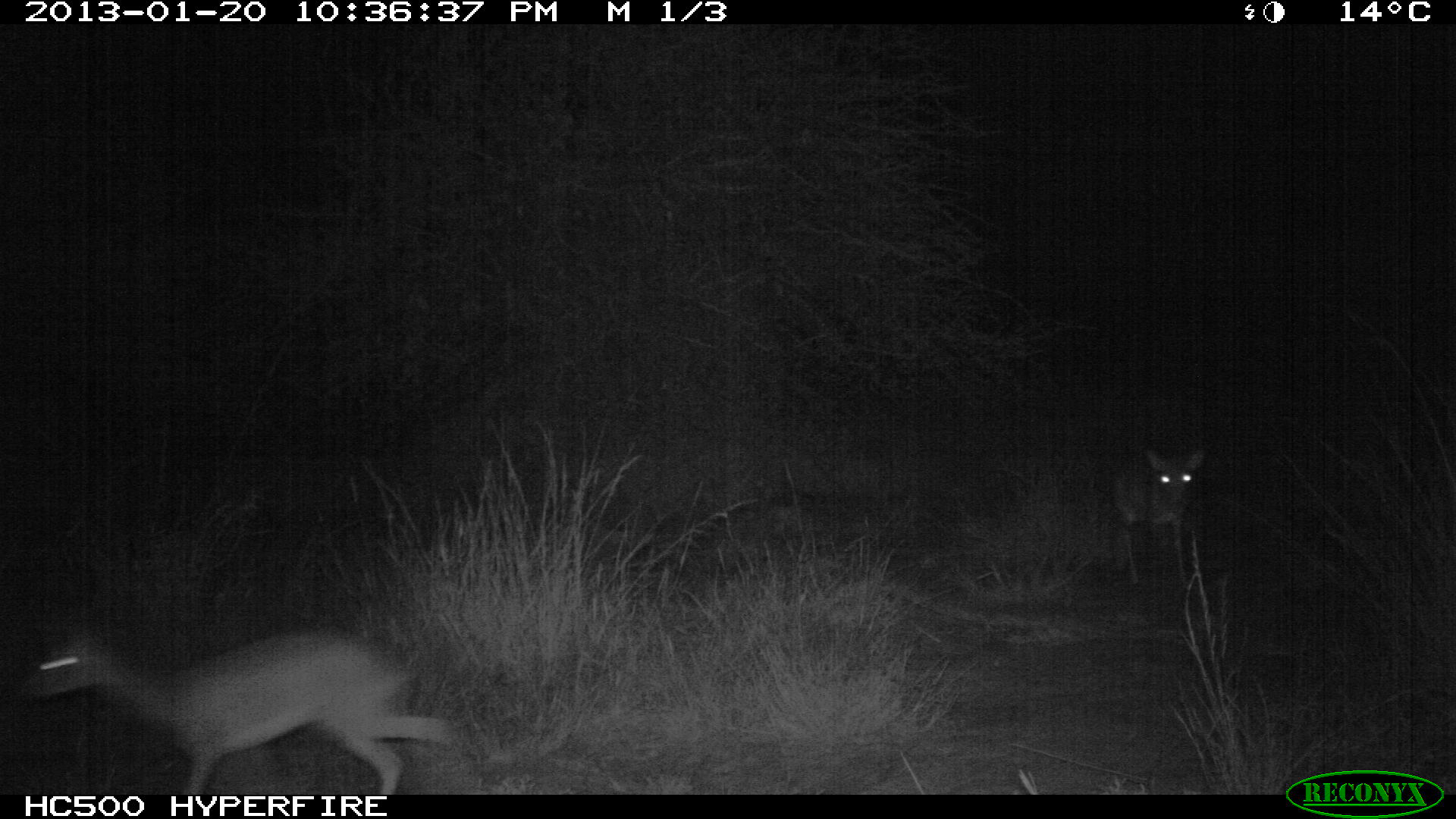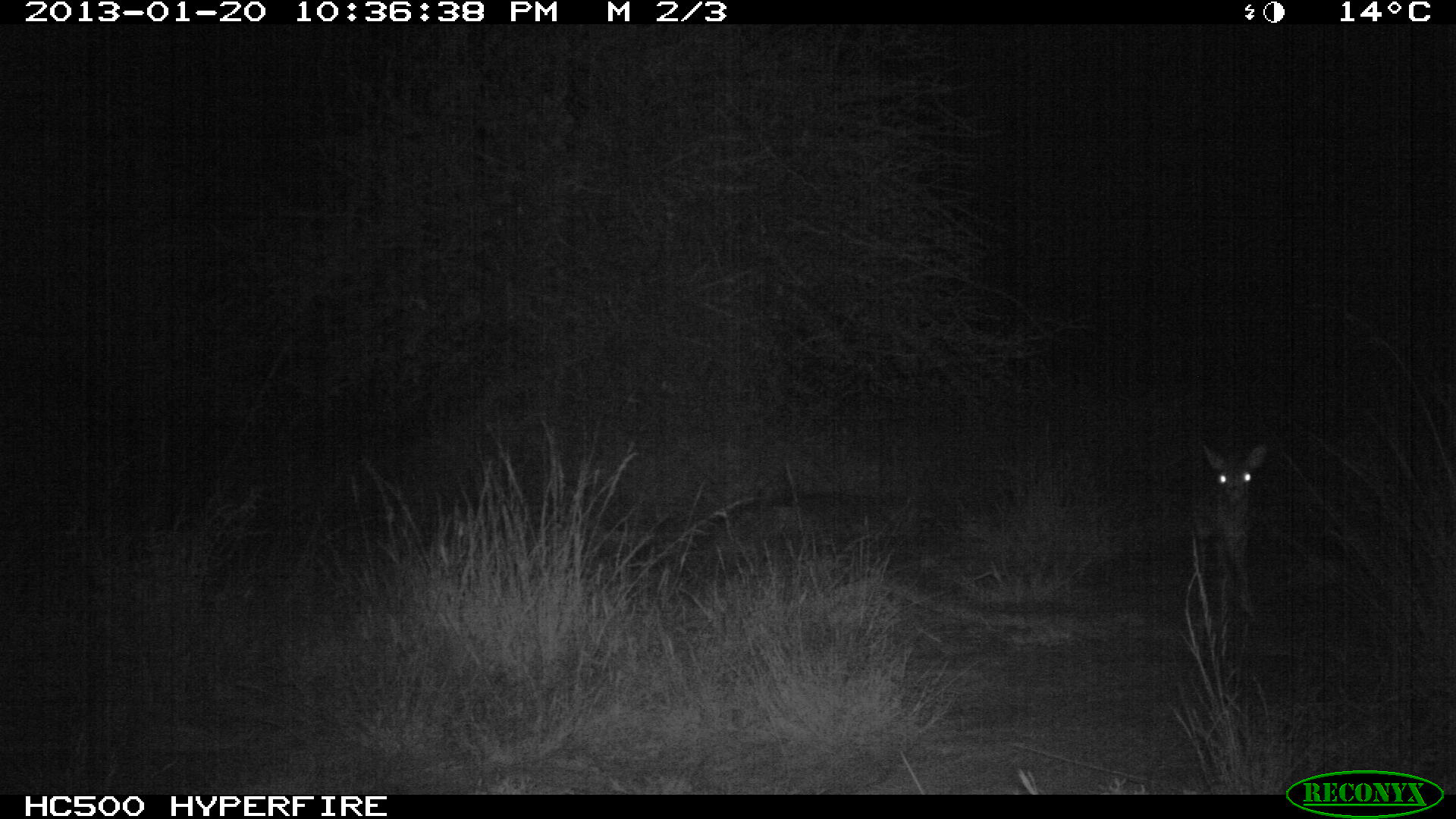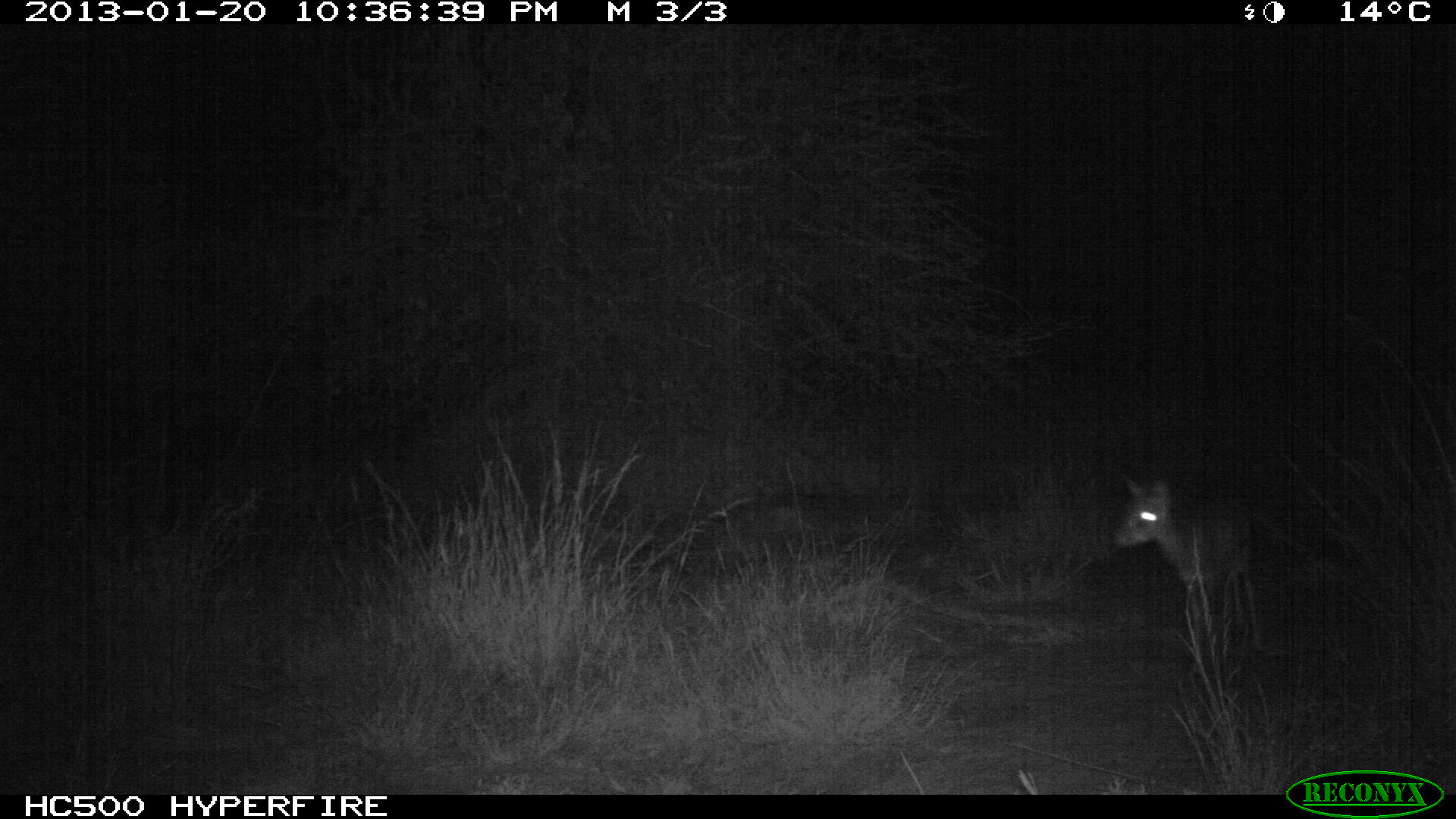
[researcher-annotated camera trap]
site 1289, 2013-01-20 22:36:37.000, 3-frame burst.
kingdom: Animalia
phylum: Chordata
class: Mammalia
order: Artiodactyla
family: Bovidae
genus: Madoqua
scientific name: Madoqua guentheri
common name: günther's dik-dik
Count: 2.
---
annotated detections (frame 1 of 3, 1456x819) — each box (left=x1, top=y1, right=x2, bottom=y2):
madoqua guentheri: (left=22, top=622, right=456, bottom=814); (left=1100, top=435, right=1213, bottom=578)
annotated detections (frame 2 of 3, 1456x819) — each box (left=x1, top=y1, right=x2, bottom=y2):
madoqua guentheri: (left=1202, top=442, right=1267, bottom=614)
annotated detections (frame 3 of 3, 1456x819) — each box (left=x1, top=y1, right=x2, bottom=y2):
madoqua guentheri: (left=1108, top=473, right=1267, bottom=666)